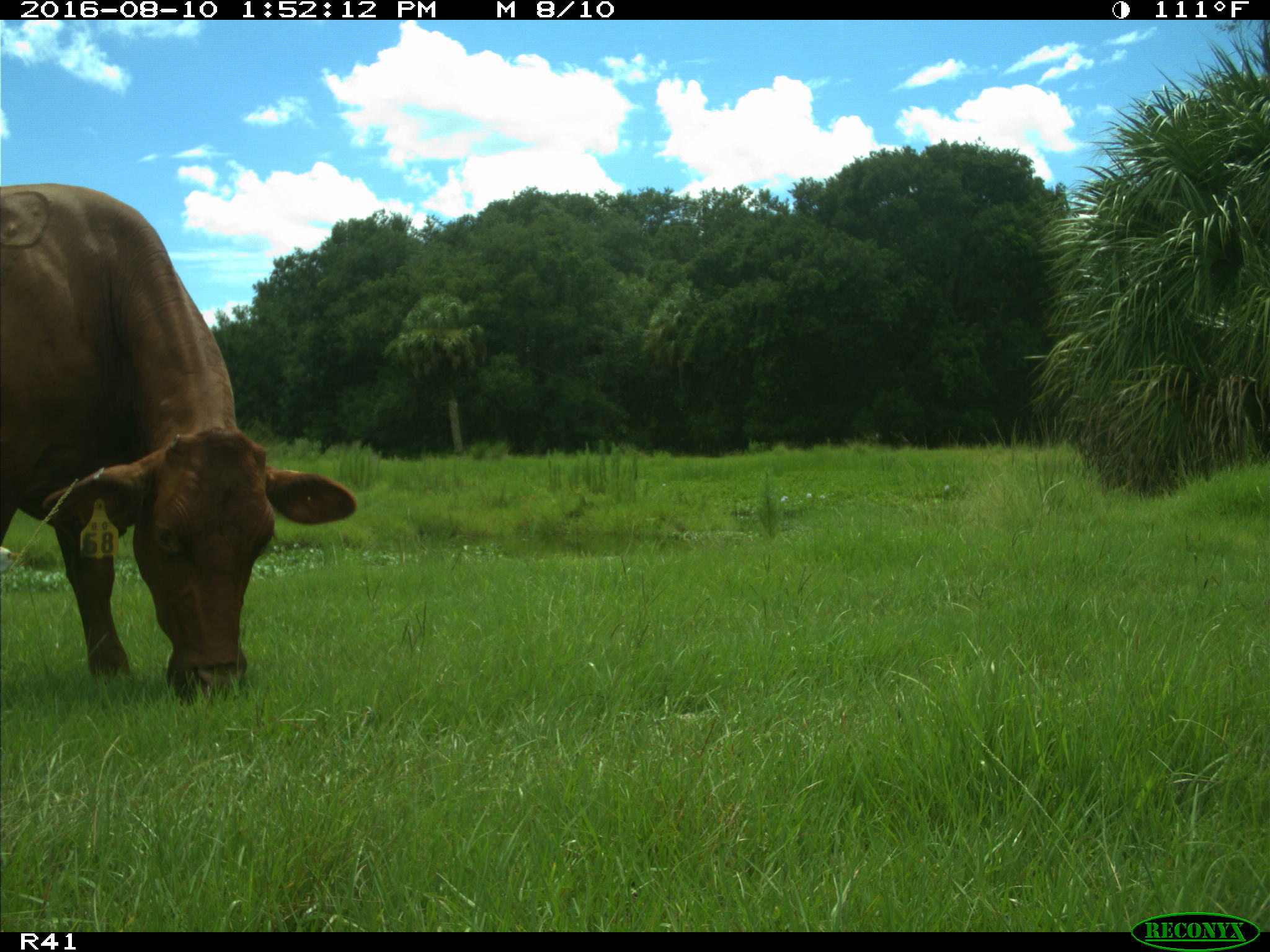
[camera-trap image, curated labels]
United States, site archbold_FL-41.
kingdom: Animalia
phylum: Chordata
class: Mammalia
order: Artiodactyla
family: Bovidae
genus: Bos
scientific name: Bos taurus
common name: domestic cow